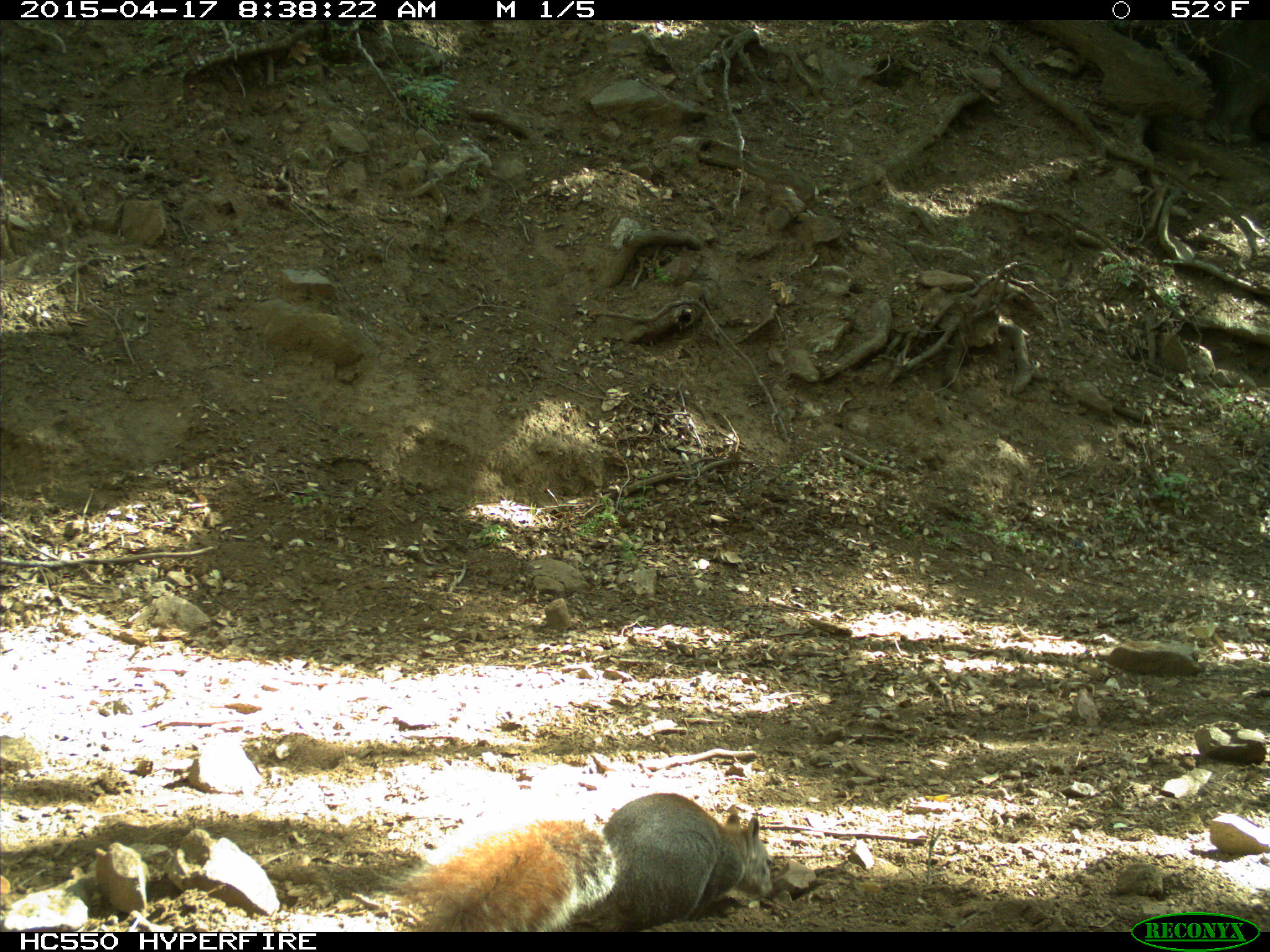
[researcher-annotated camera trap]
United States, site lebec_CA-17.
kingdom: Animalia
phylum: Chordata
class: Mammalia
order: Rodentia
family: Sciuridae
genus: Sciurus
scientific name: Sciurus carolinensis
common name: eastern gray squirrel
Sciurus carolinensis (eastern gray squirrel).